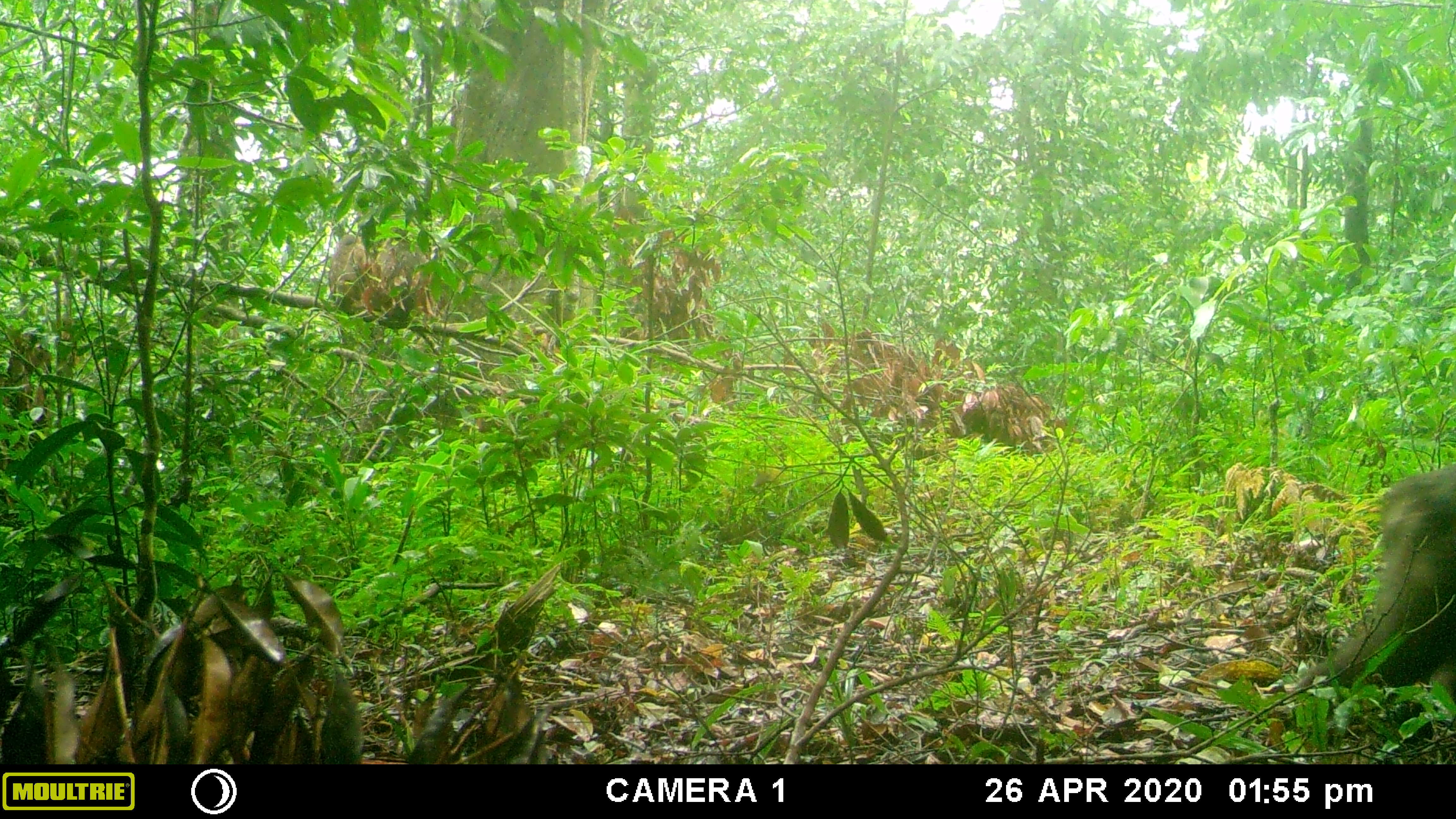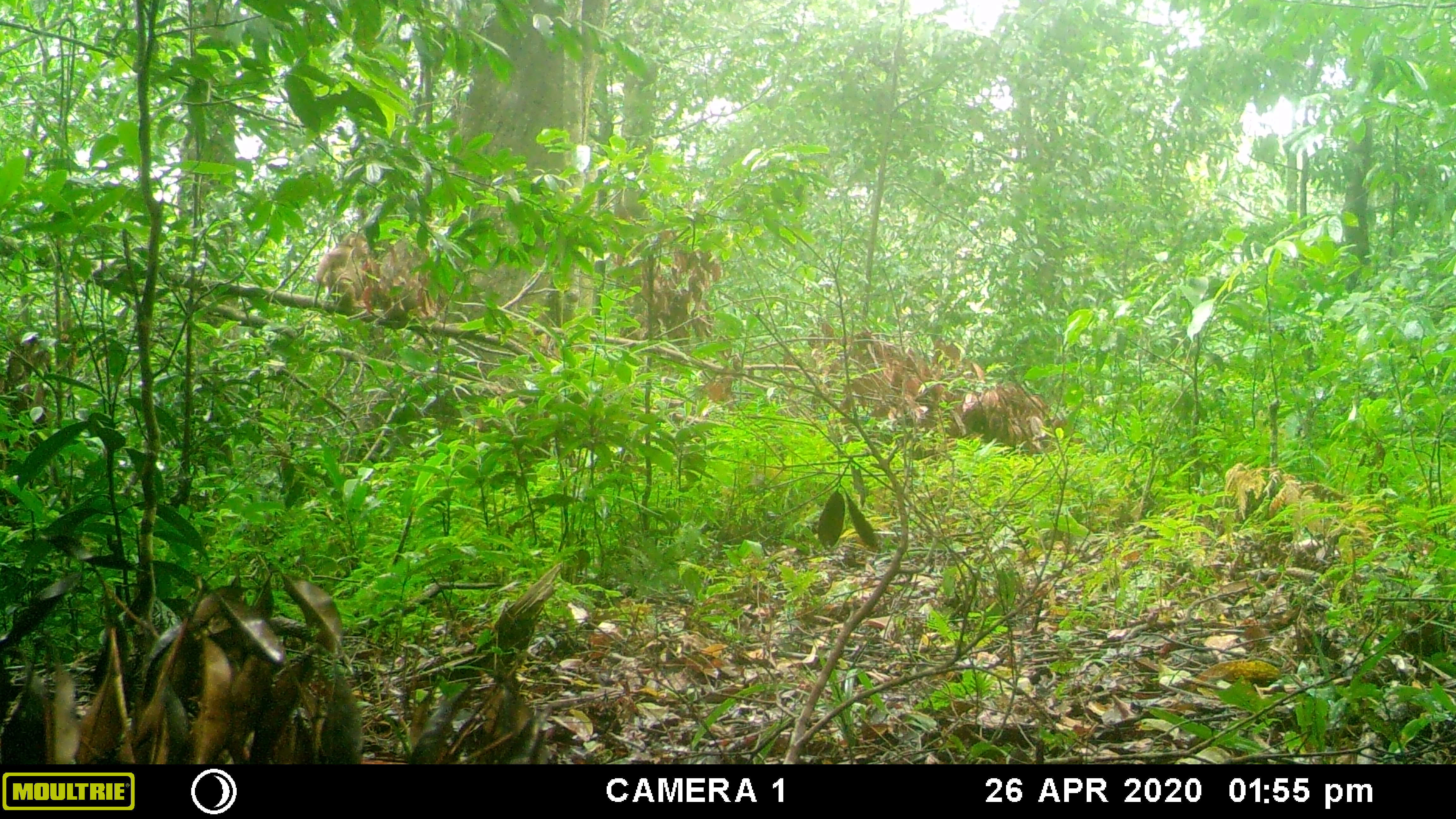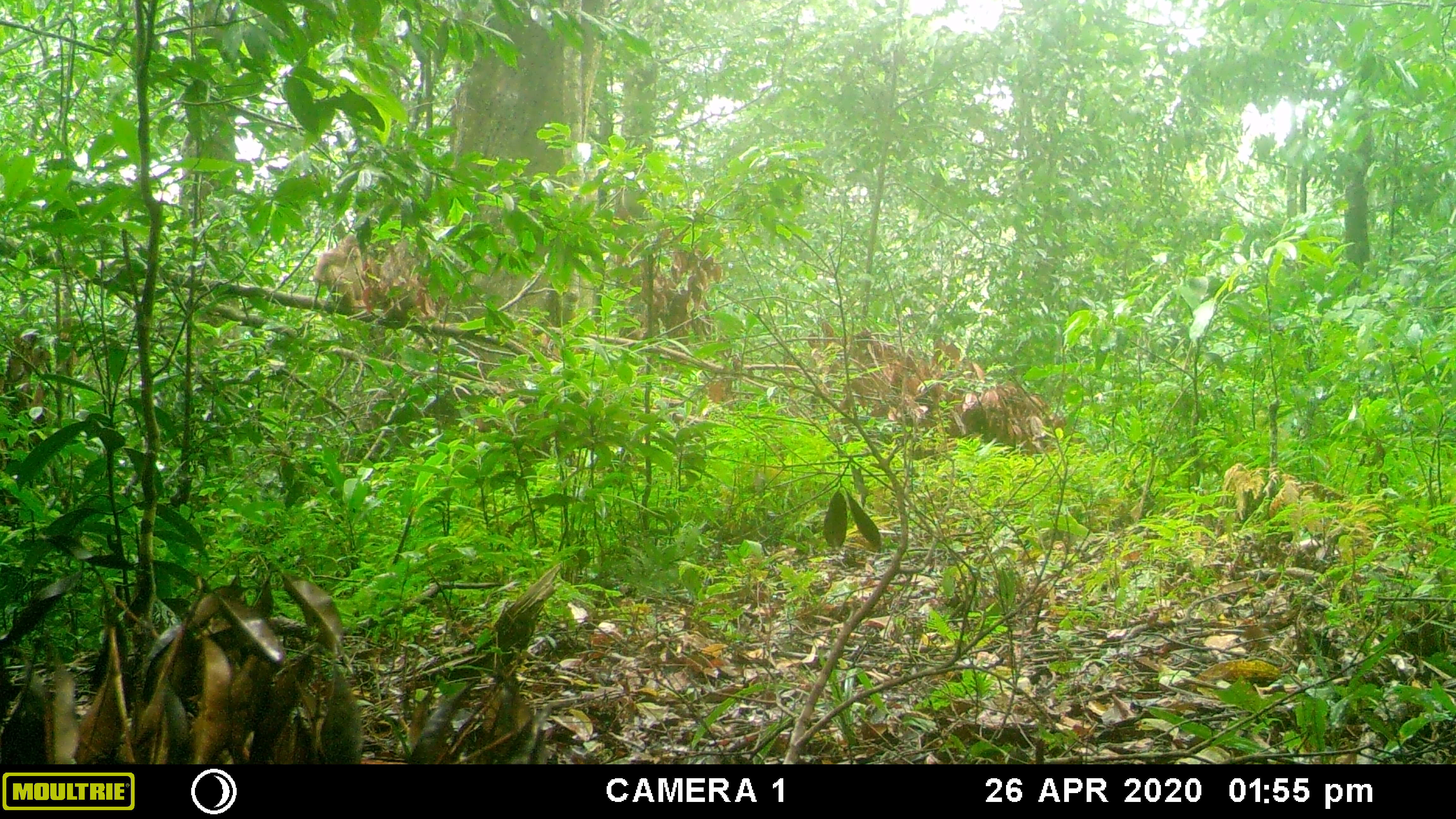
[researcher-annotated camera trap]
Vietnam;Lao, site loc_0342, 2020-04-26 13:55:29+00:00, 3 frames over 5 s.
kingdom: Animalia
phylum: Chordata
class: Mammalia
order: Primates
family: Cercopithecidae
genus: Macaca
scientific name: Macaca arctoides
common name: stump-tailed macaque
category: stump tailed macaque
Stump tailed macaque (stump-tailed macaque) (Macaca arctoides). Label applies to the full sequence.